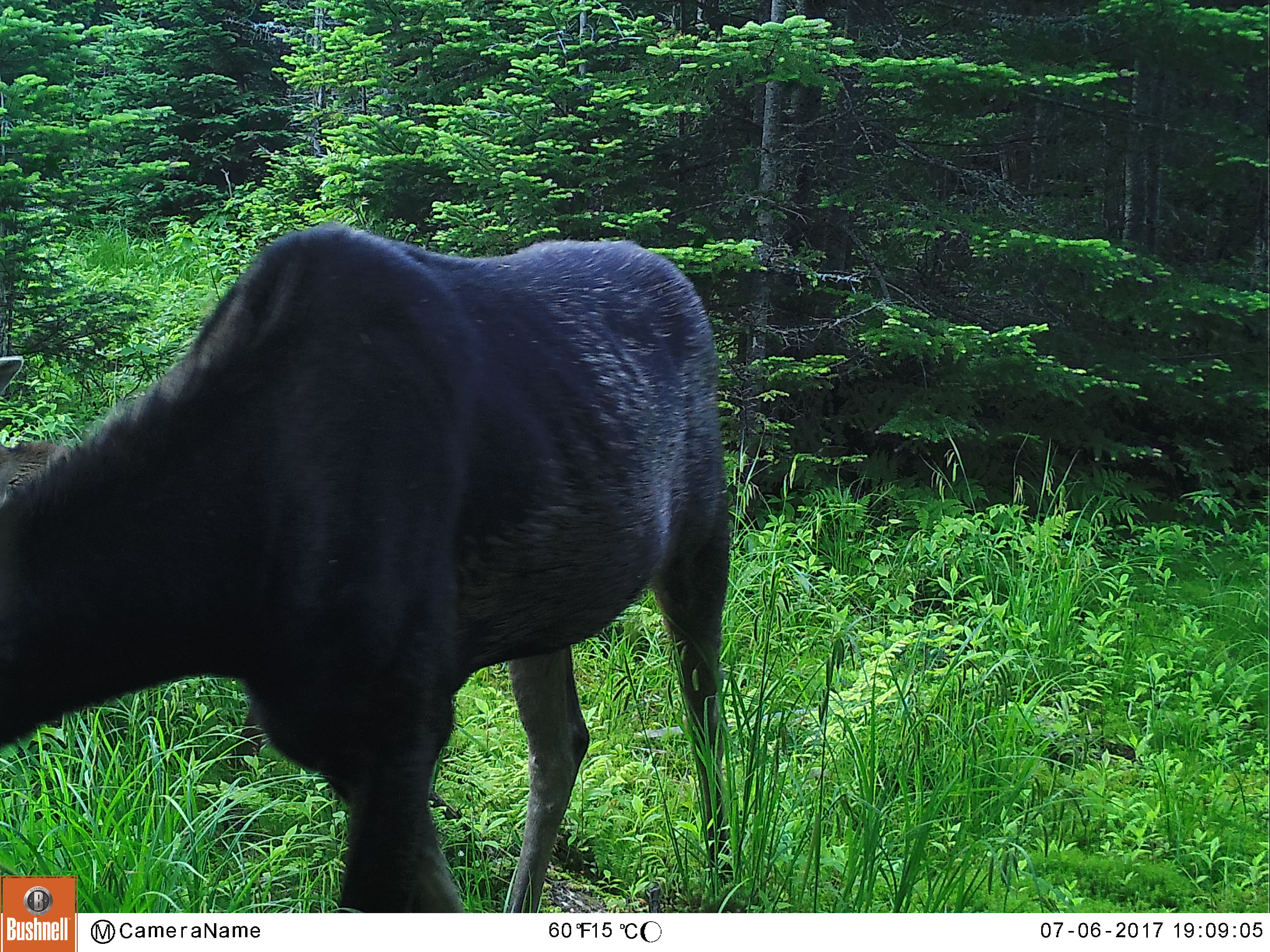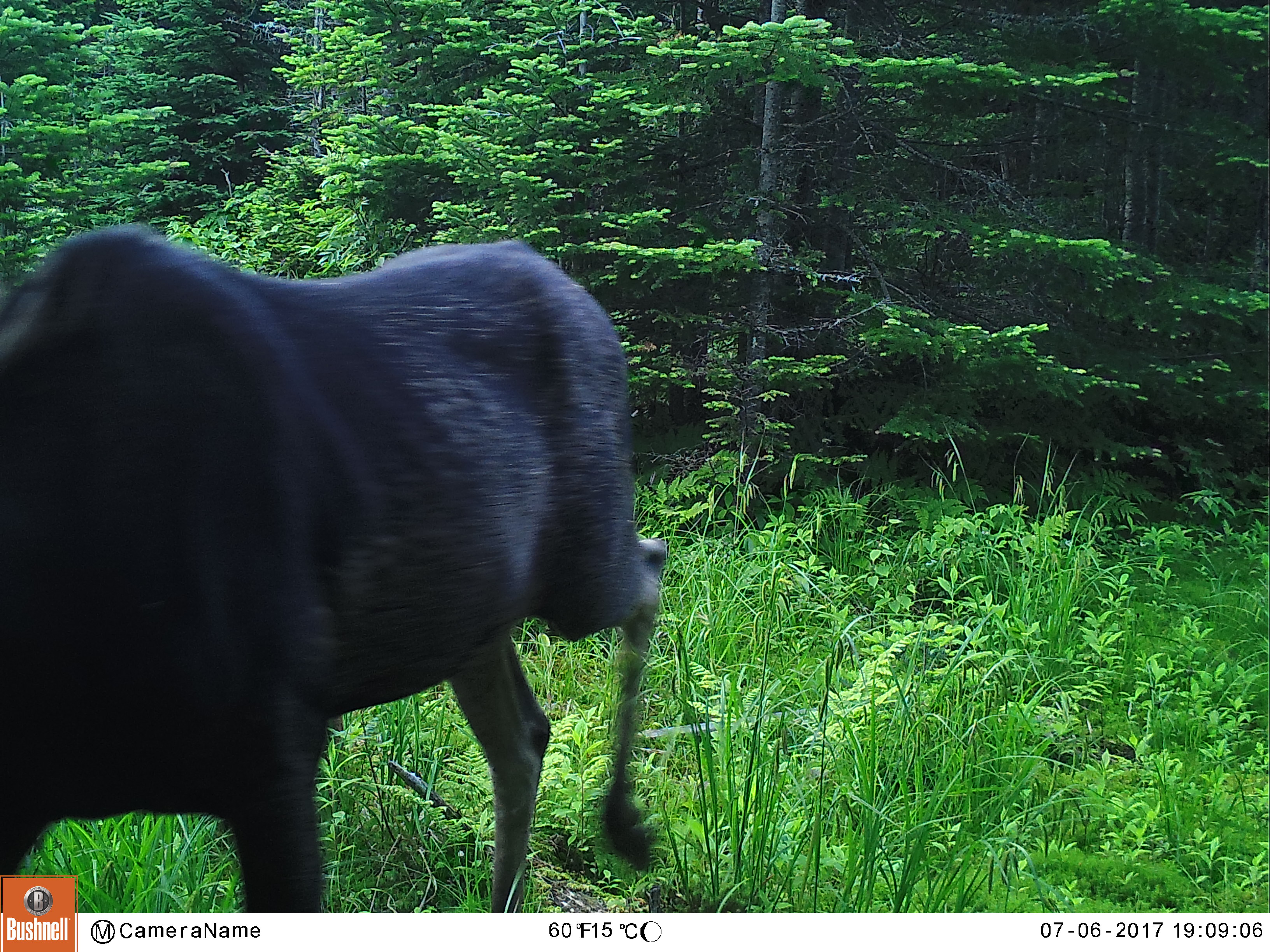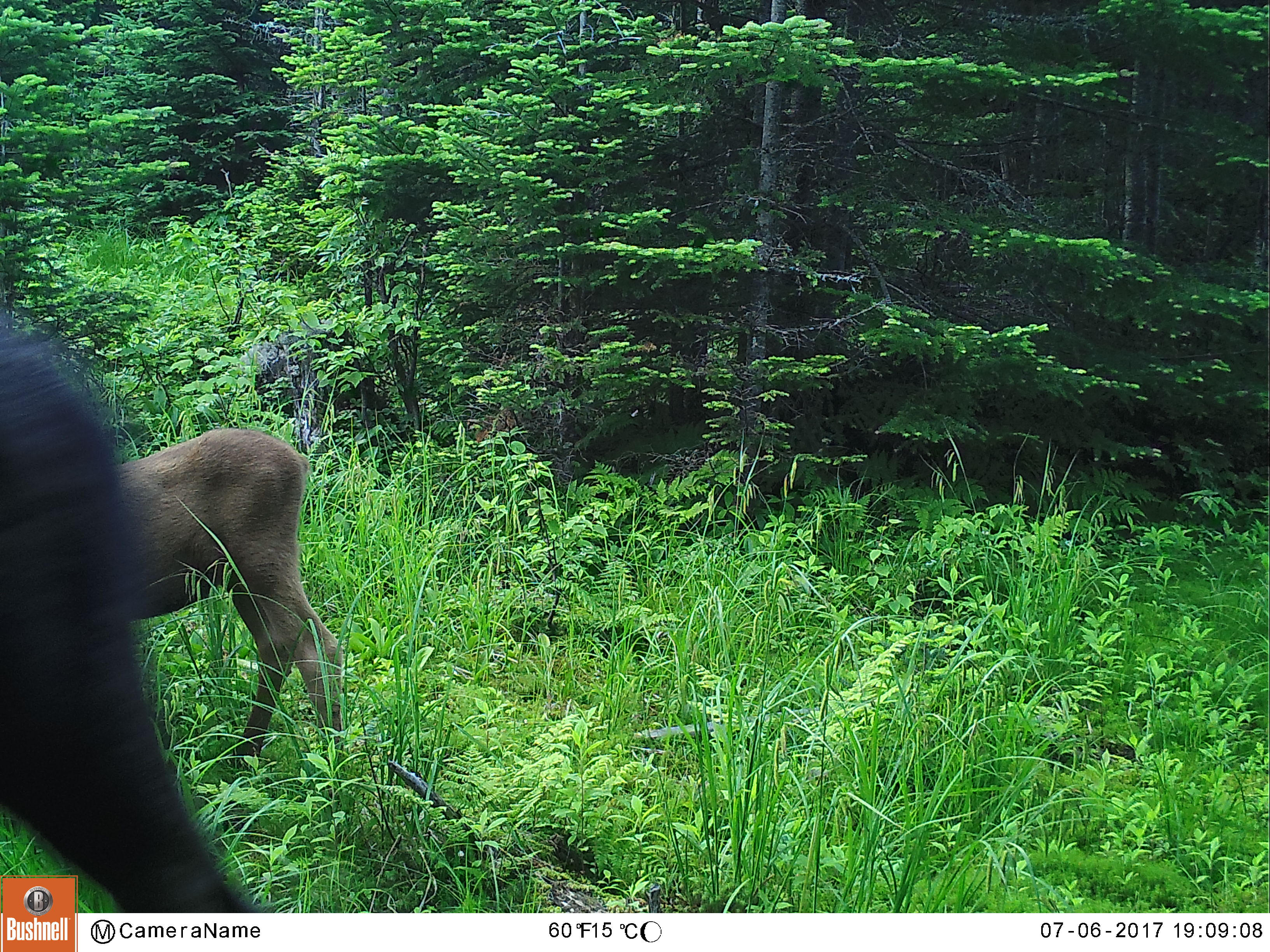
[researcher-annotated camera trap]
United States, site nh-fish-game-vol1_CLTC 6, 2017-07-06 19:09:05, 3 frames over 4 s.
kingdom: Animalia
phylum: Chordata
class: Mammalia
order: Artiodactyla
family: Cervidae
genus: Alces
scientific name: Alces alces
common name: moose